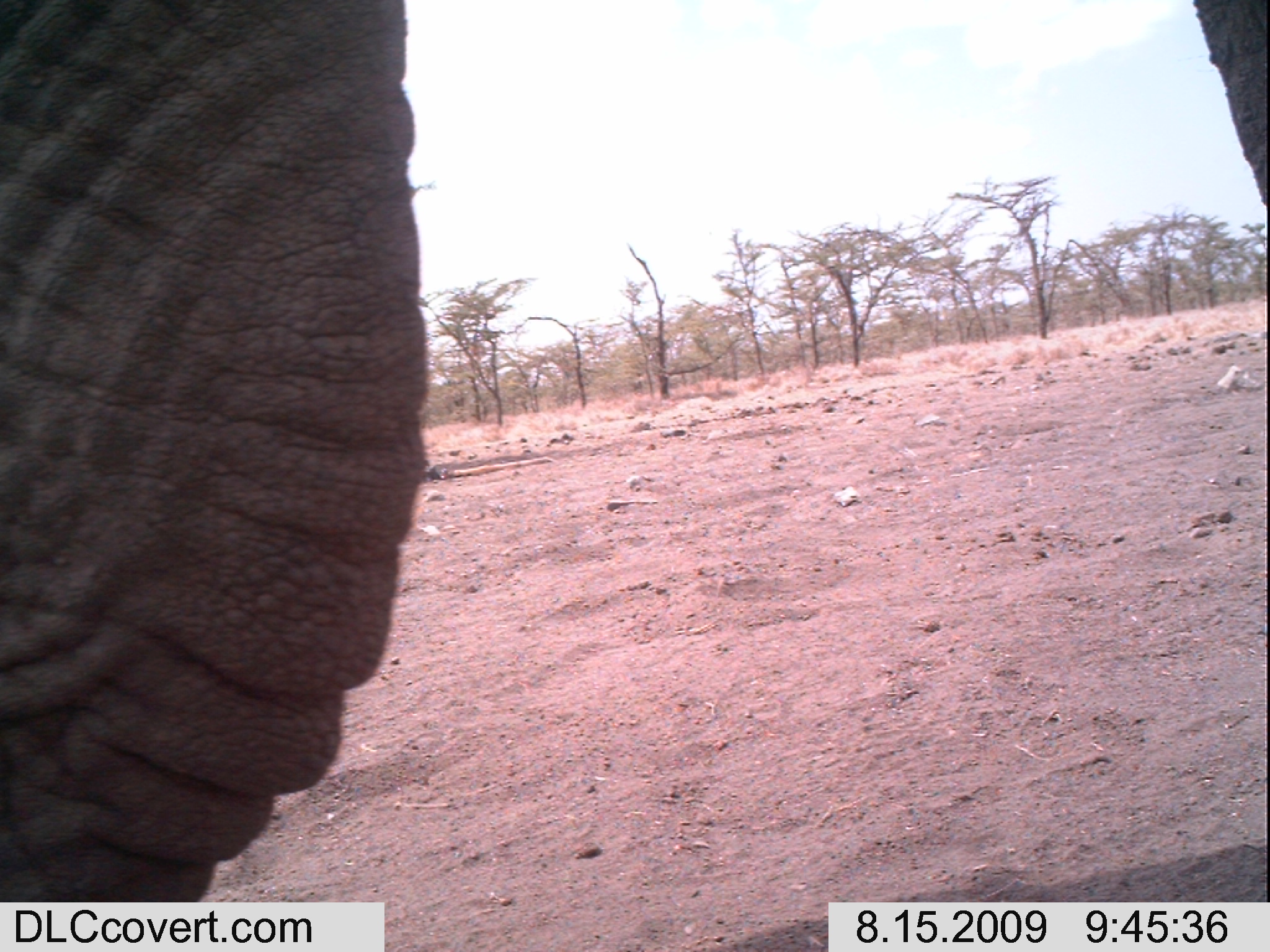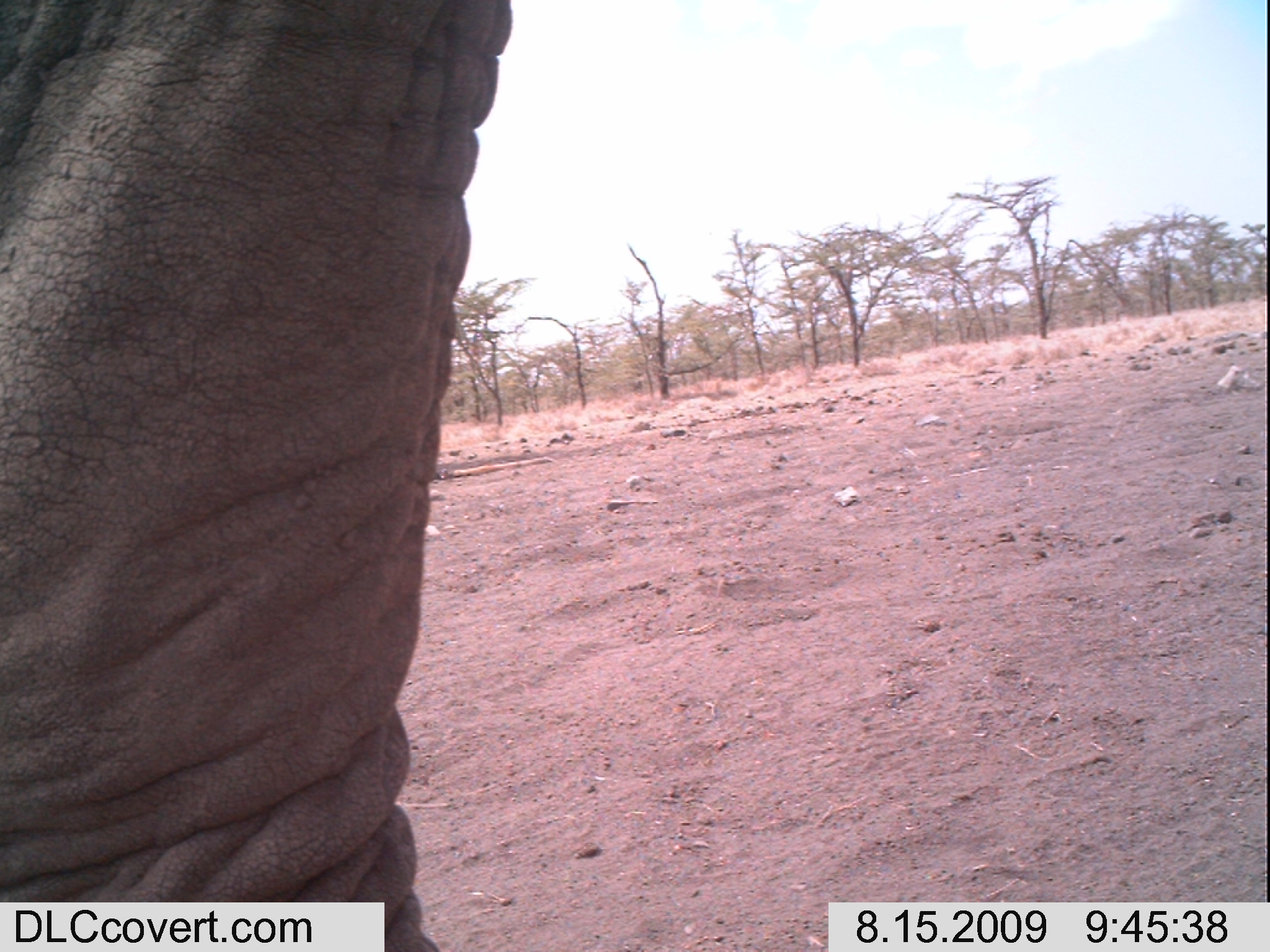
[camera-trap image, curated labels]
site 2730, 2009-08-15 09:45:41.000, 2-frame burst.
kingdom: Animalia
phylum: Chordata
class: Mammalia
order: Proboscidea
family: Elephantidae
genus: Loxodonta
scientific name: Loxodonta africana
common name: african bush elephant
Loxodonta africana (african bush elephant), count 1.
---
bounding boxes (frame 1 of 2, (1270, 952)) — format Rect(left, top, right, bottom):
loxodonta africana: Rect(0, 0, 1270, 901)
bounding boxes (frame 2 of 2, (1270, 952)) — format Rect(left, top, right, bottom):
loxodonta africana: Rect(0, 0, 512, 952)